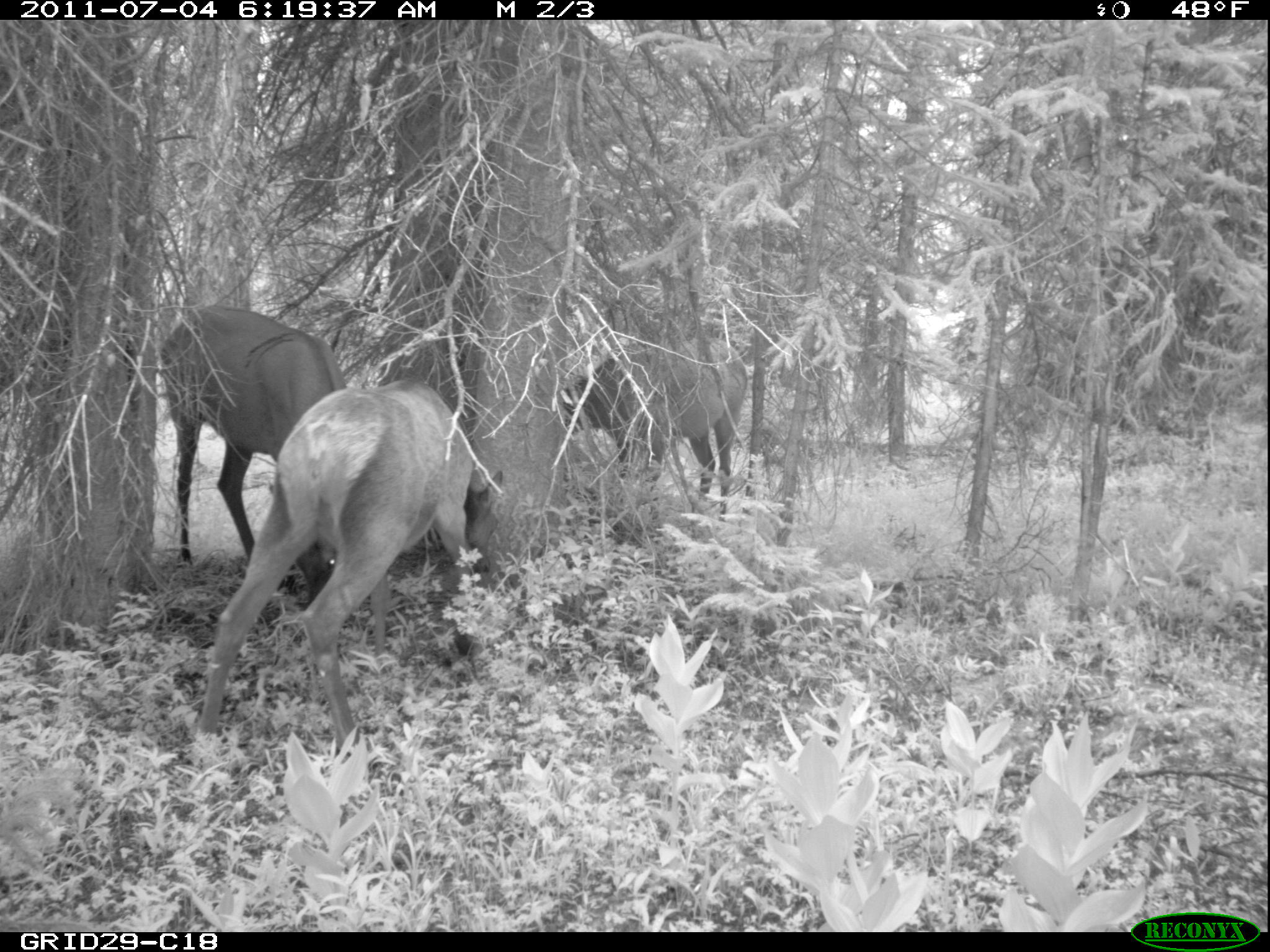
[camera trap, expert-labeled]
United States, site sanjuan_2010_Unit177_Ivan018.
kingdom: Animalia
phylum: Chordata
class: Mammalia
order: Artiodactyla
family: Cervidae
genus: Cervus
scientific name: Cervus elaphus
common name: red deer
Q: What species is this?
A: Cervus elaphus (red deer).